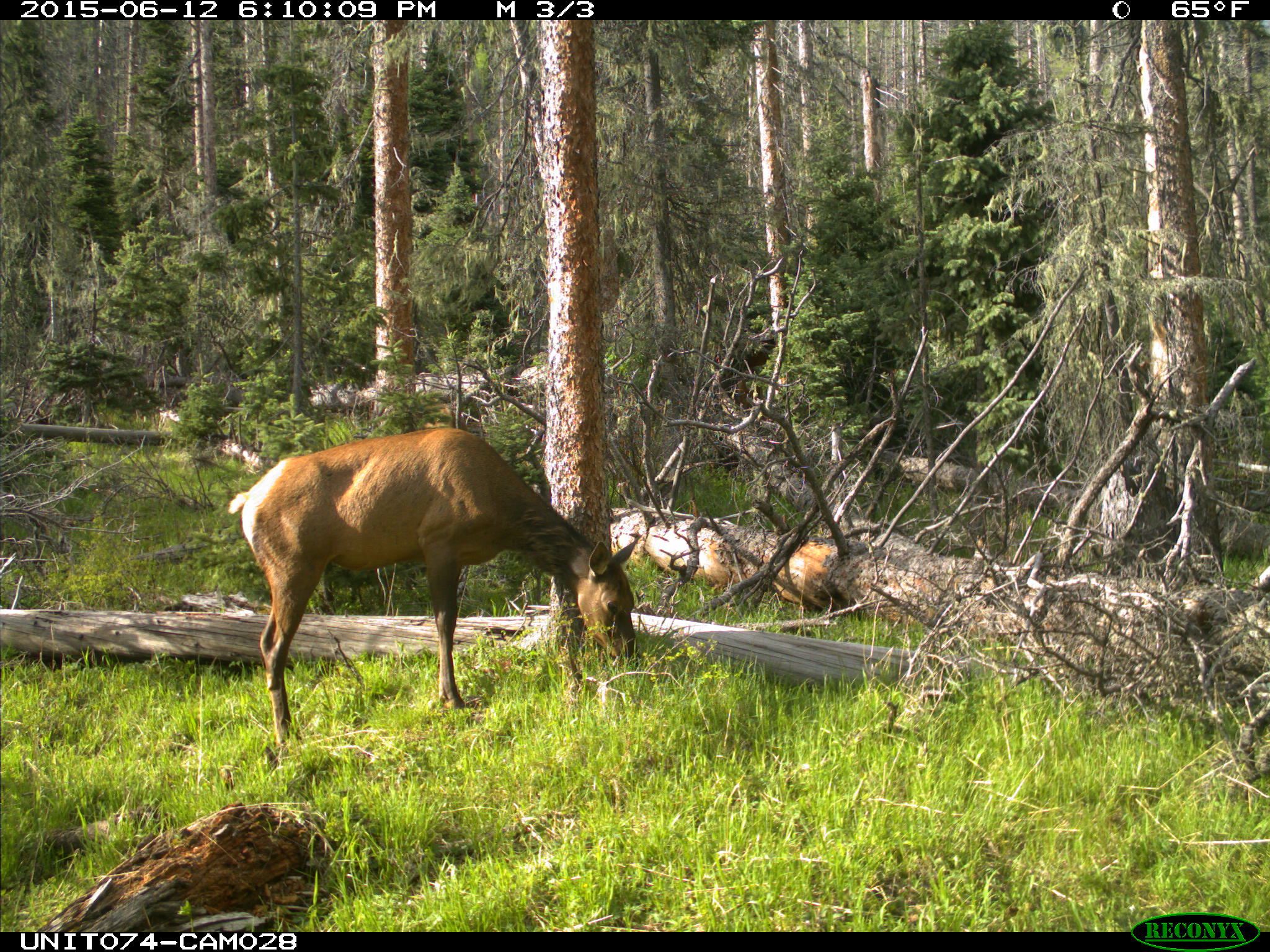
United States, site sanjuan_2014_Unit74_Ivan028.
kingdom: Animalia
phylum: Chordata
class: Mammalia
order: Artiodactyla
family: Cervidae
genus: Cervus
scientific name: Cervus elaphus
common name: red deer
Cervus elaphus (red deer).